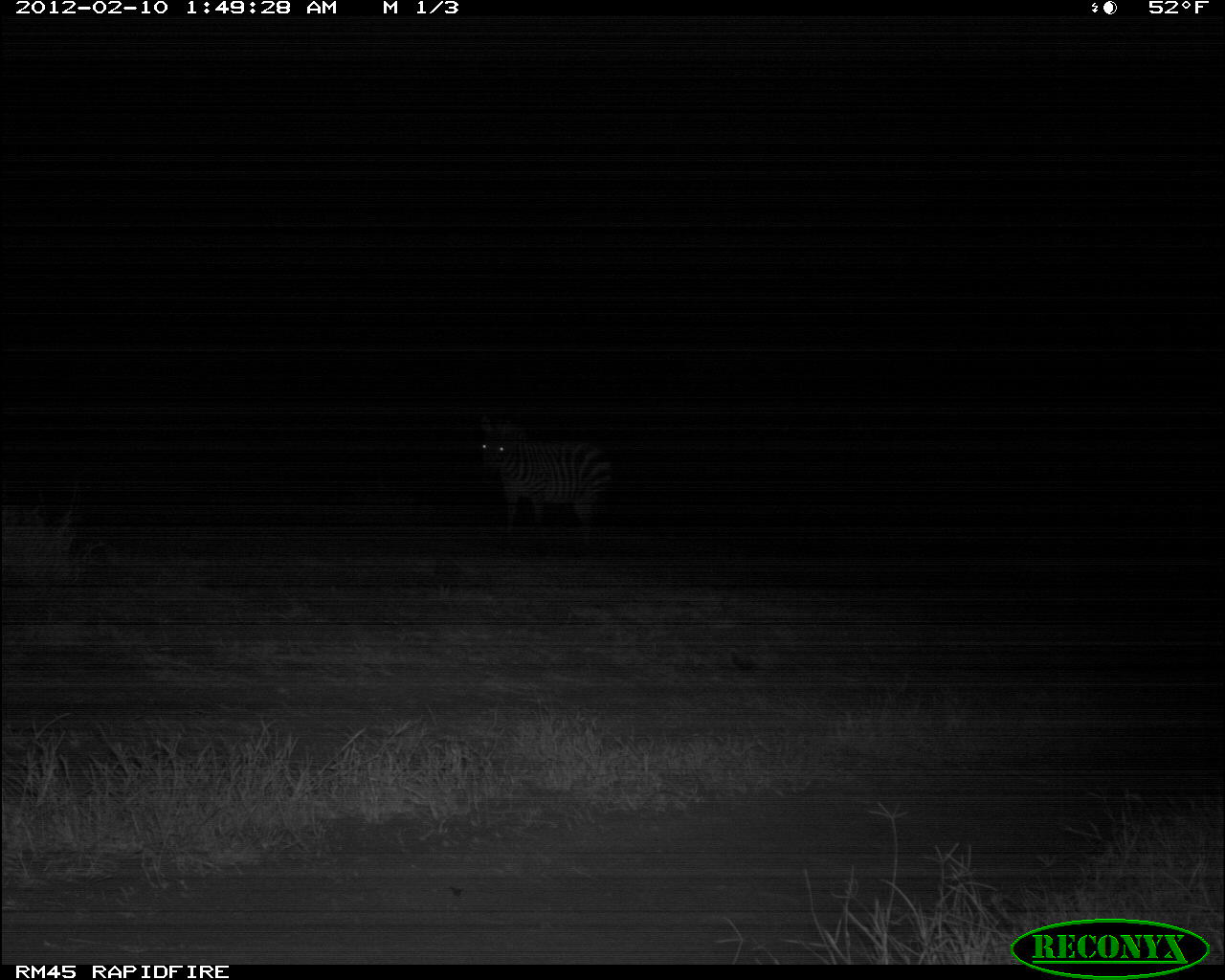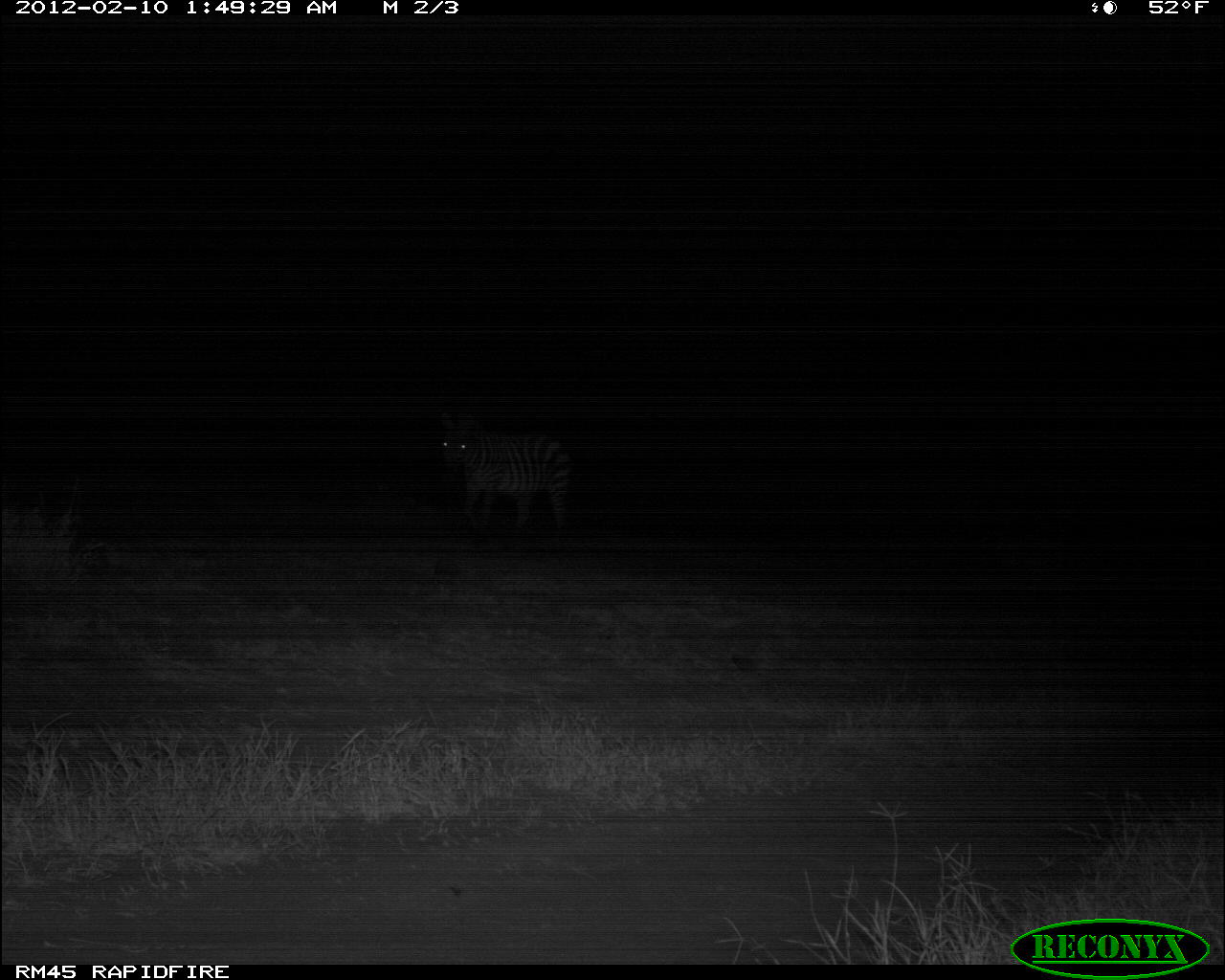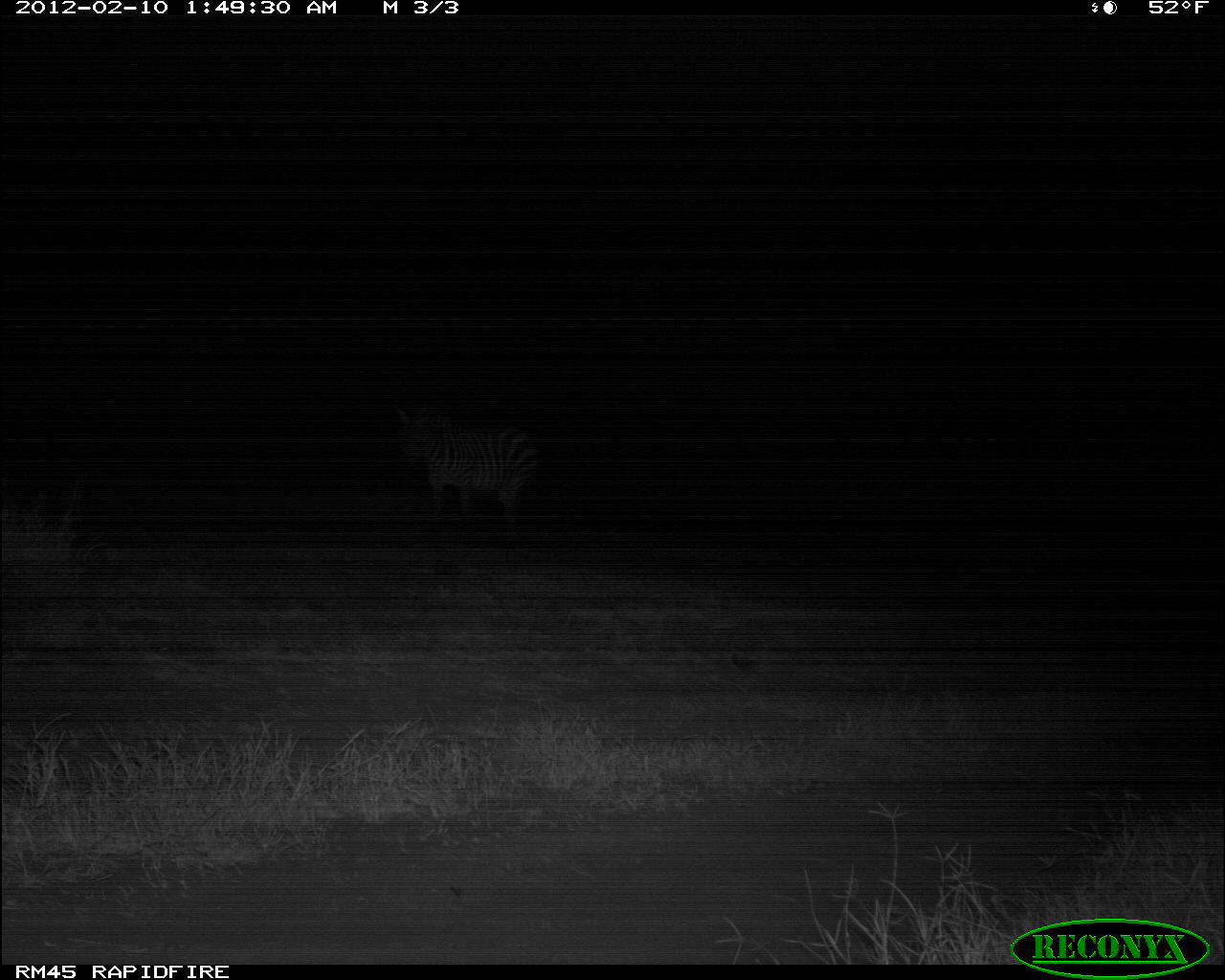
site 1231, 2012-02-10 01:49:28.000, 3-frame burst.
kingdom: Animalia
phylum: Chordata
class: Mammalia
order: Perissodactyla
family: Equidae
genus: Equus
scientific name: Equus quagga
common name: plains zebra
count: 1